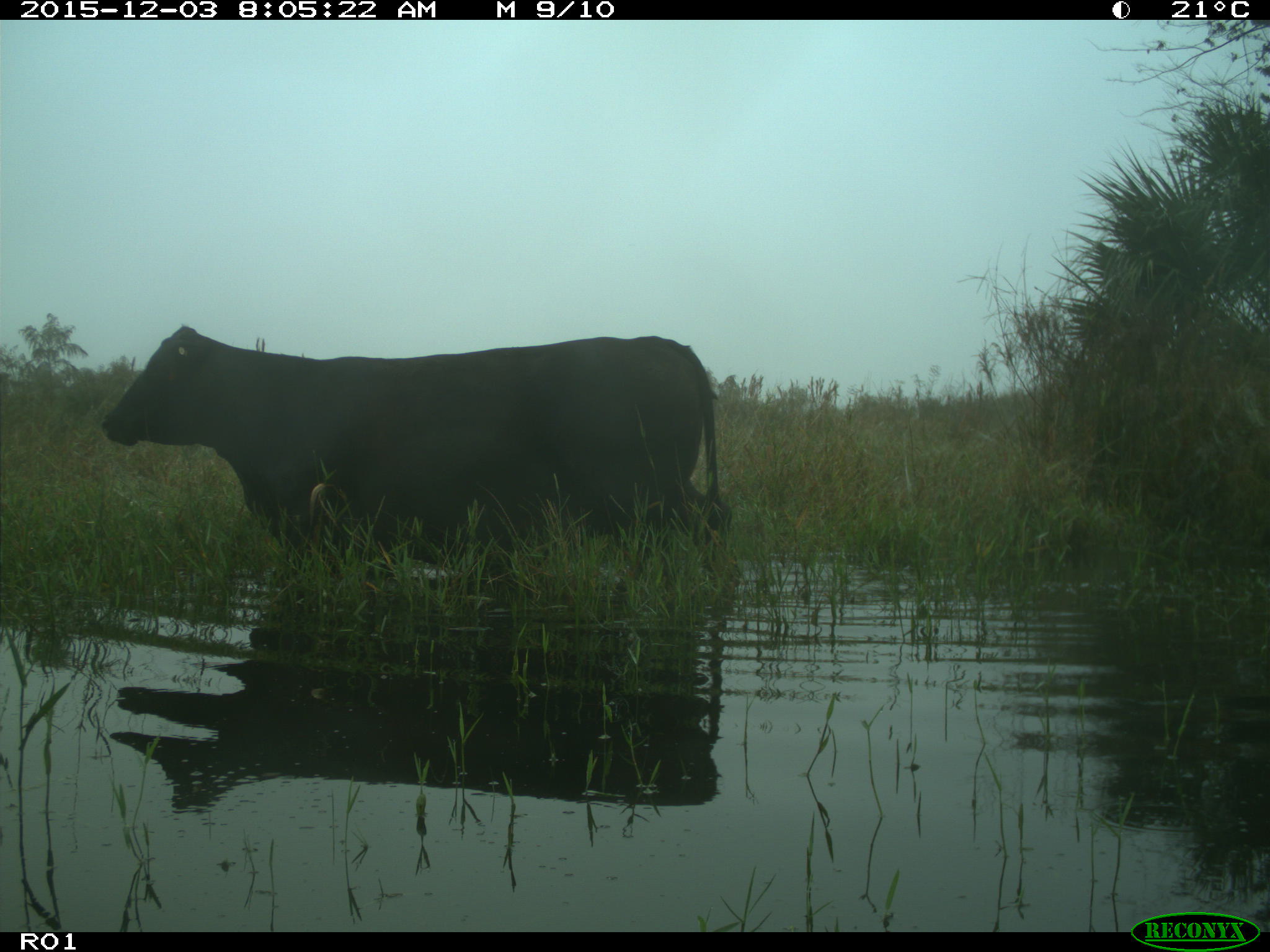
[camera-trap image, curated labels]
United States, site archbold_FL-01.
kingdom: Animalia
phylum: Chordata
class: Mammalia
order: Artiodactyla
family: Bovidae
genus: Bos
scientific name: Bos taurus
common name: domestic cow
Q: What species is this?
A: Bos taurus (domestic cow).